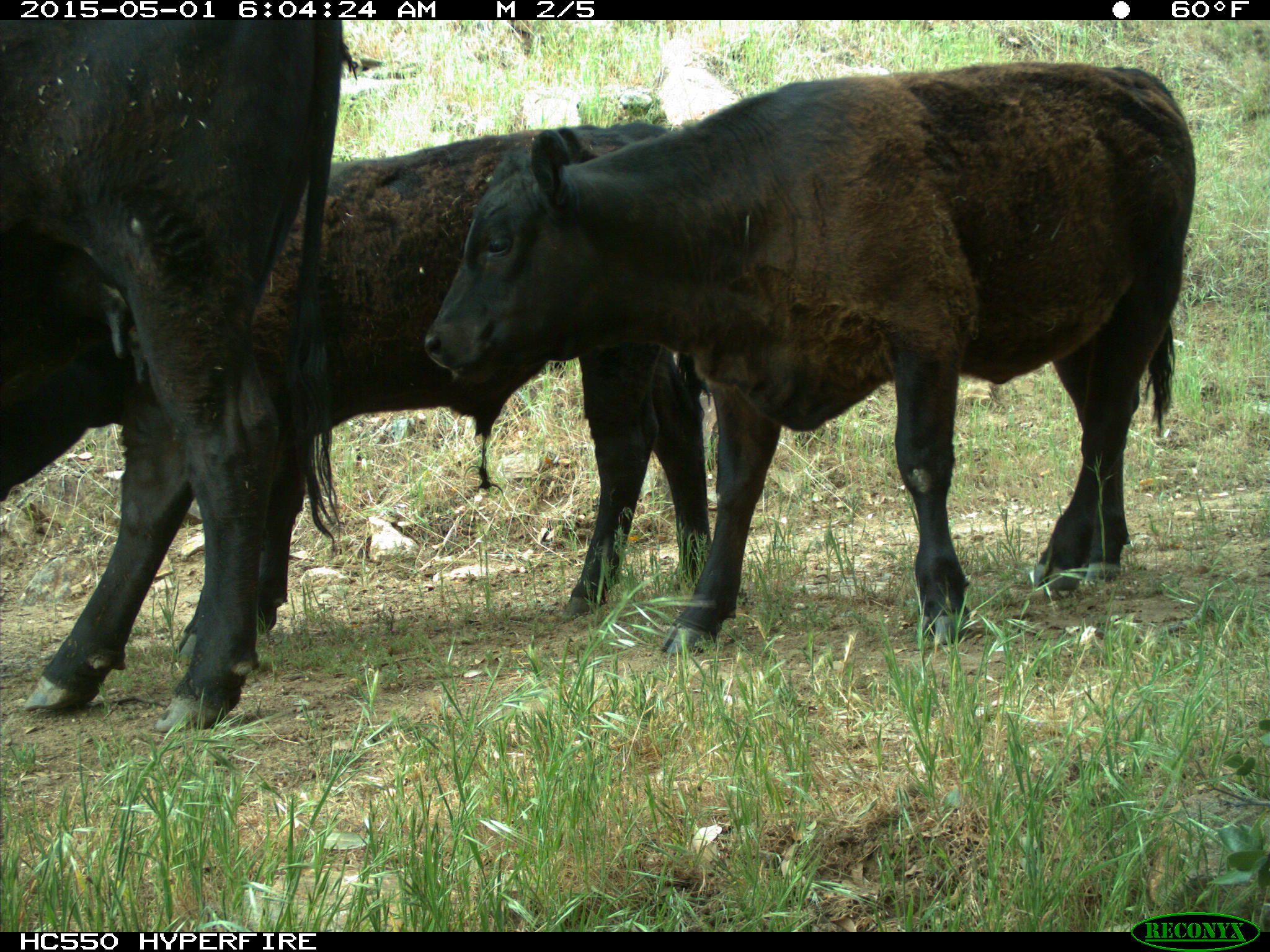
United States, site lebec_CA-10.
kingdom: Animalia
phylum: Chordata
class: Mammalia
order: Artiodactyla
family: Bovidae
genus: Bos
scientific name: Bos taurus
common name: domestic cow